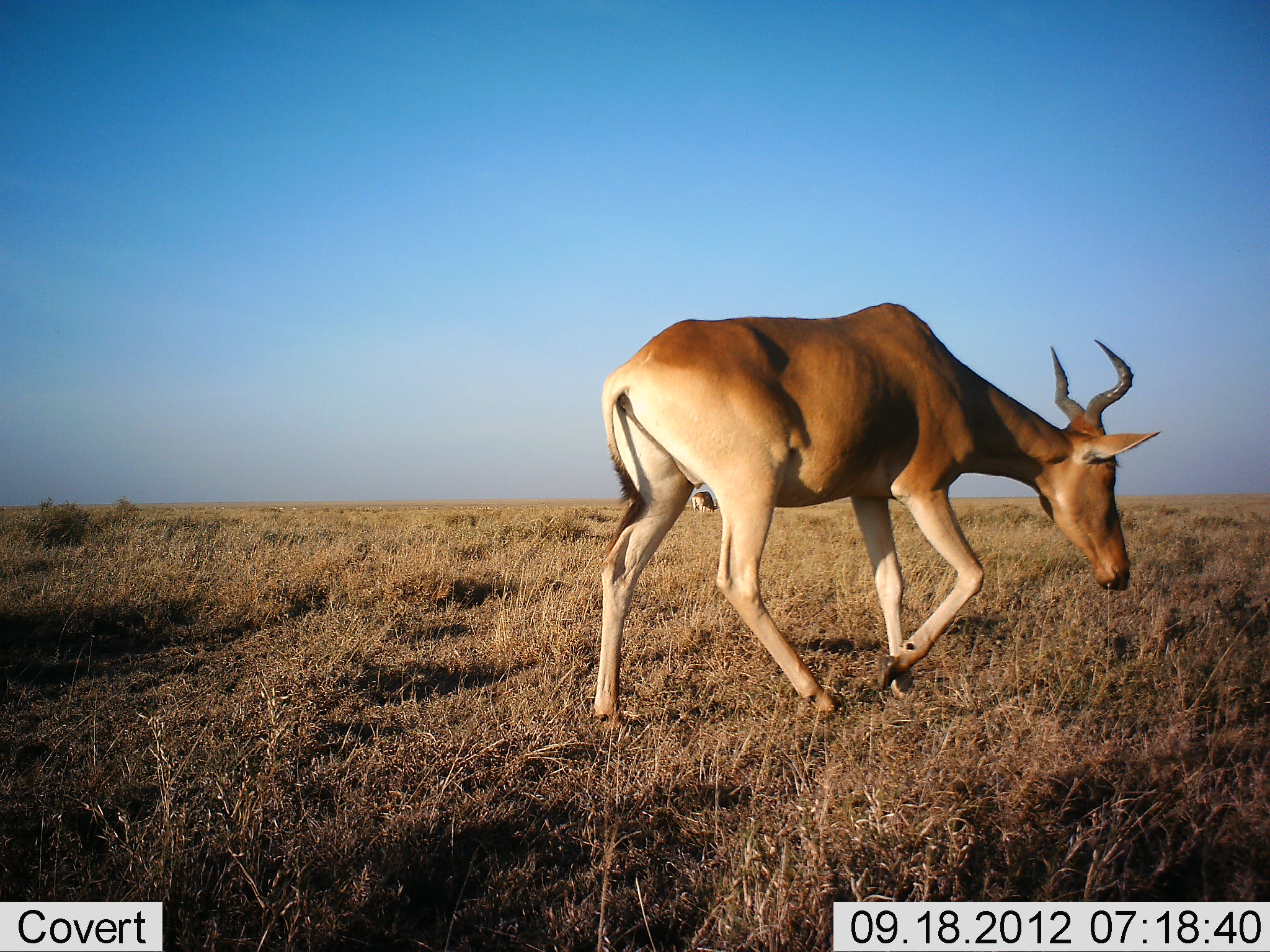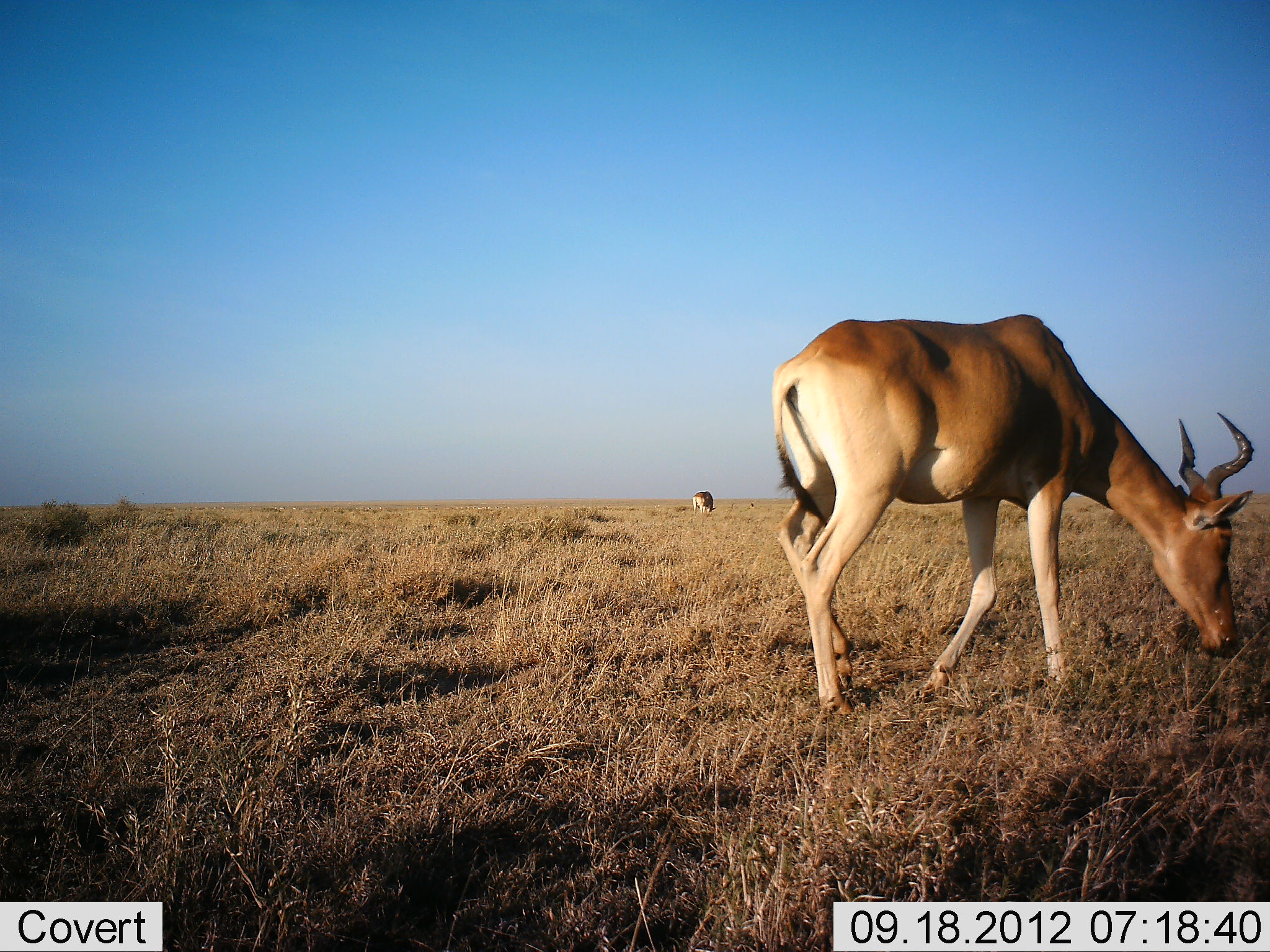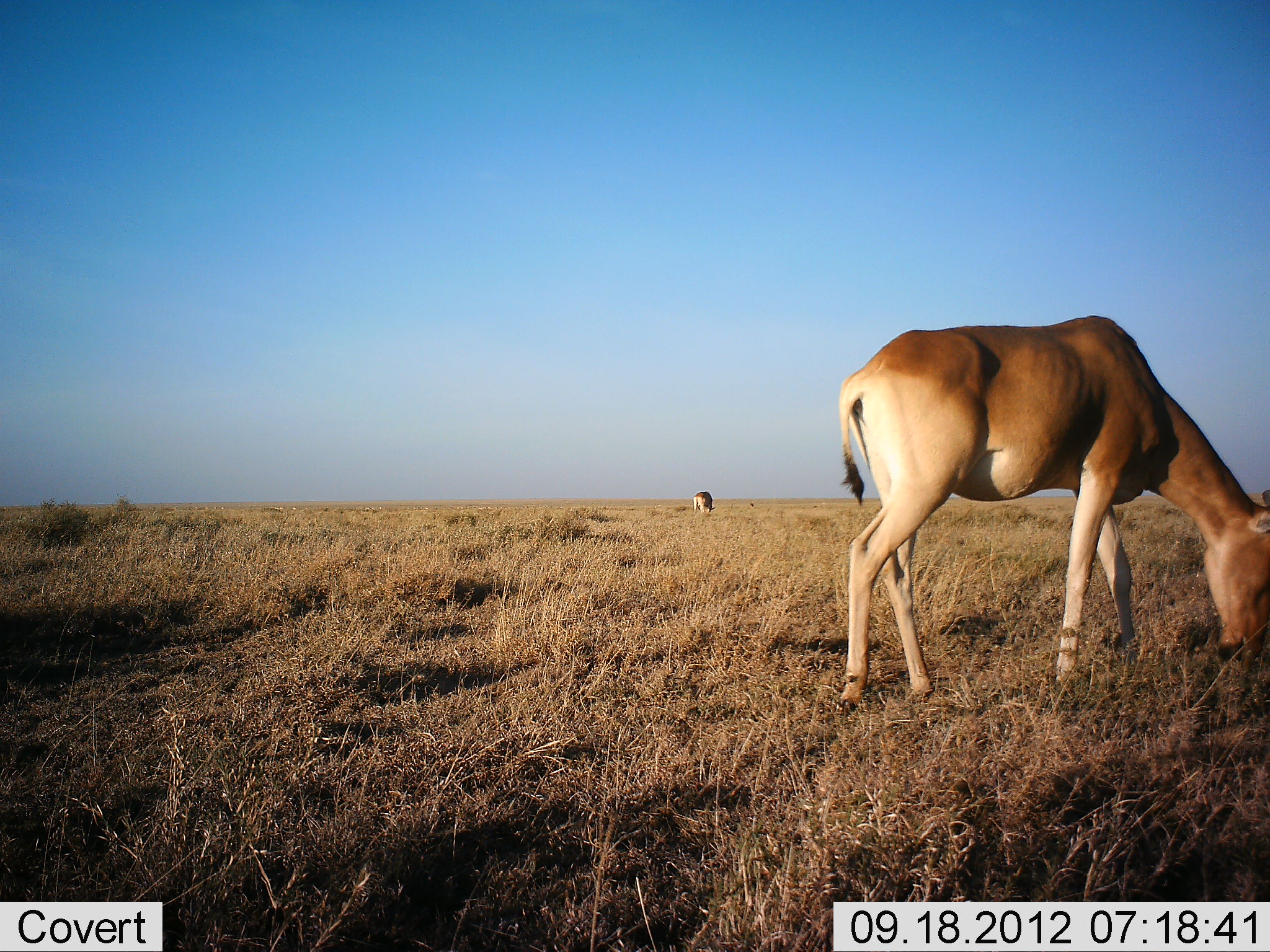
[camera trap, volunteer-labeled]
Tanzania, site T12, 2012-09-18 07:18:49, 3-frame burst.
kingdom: Animalia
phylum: Chordata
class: Mammalia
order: Artiodactyla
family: Bovidae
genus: Alcelaphus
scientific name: Alcelaphus buselaphus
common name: hartebeest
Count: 2.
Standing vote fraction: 10%.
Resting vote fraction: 0%.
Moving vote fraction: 40%.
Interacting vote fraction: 0%.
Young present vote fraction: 0%.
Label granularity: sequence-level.